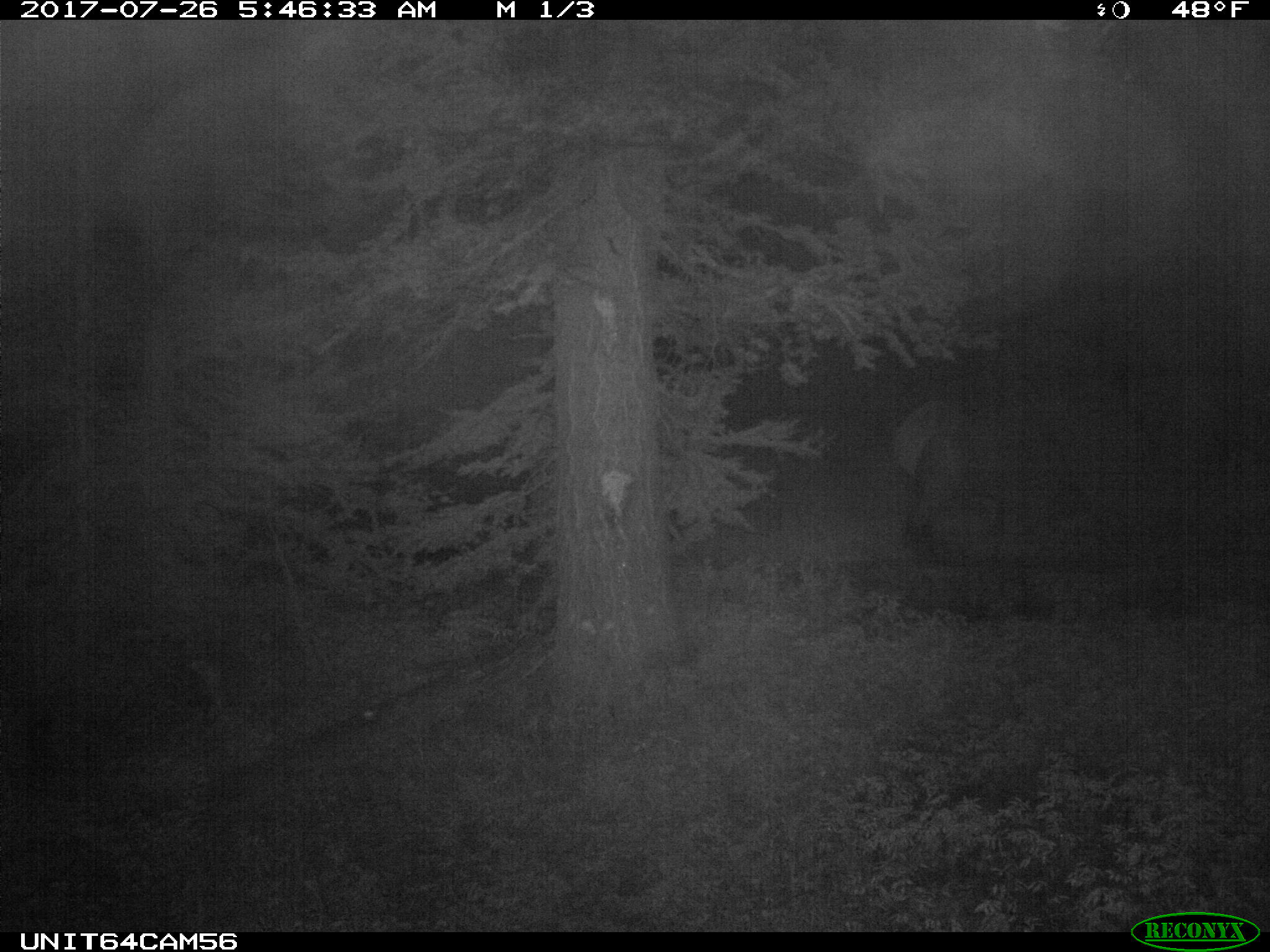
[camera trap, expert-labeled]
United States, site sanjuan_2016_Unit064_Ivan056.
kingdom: Animalia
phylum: Chordata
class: Mammalia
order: Artiodactyla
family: Cervidae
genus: Cervus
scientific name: Cervus elaphus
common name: red deer